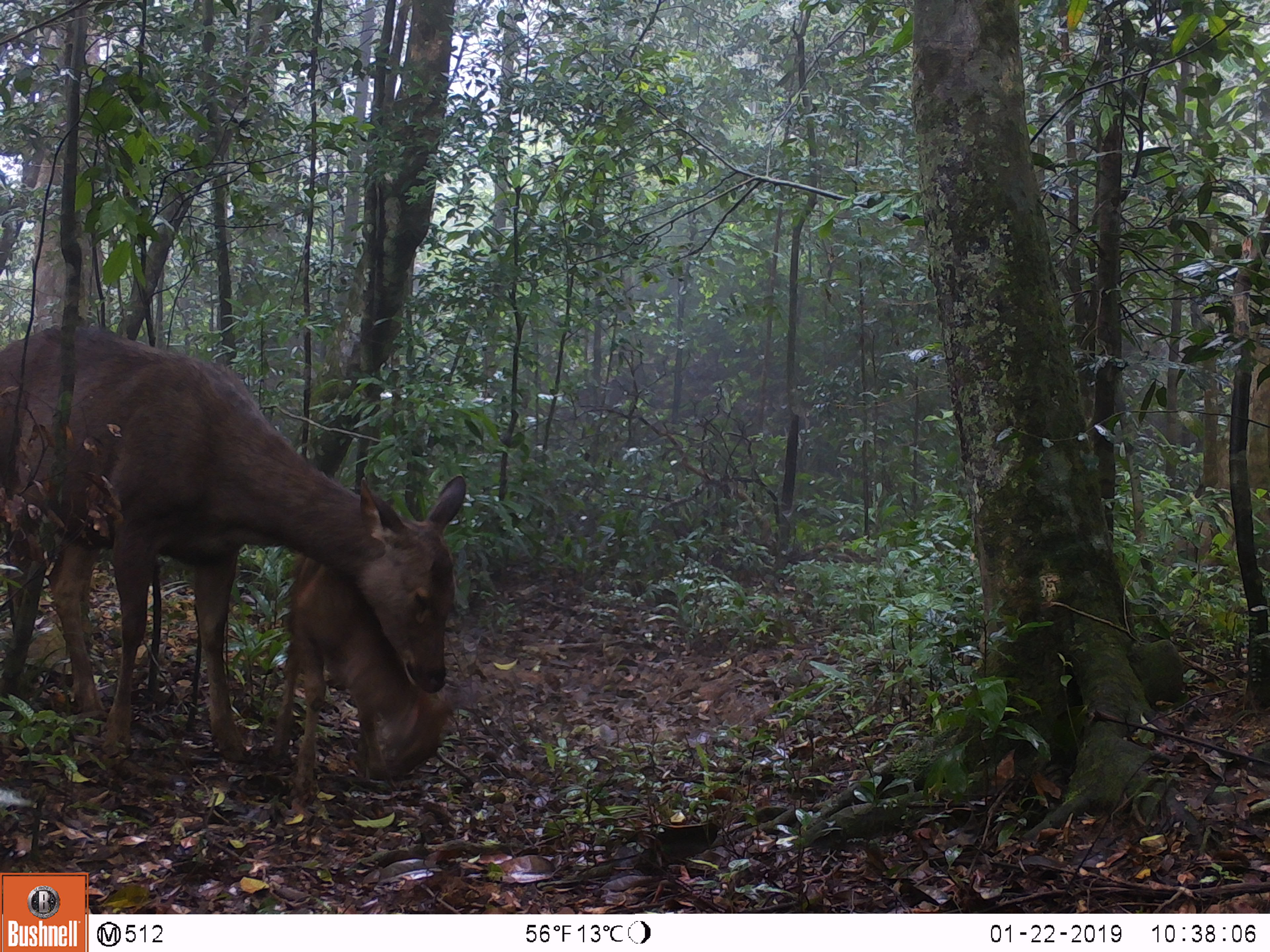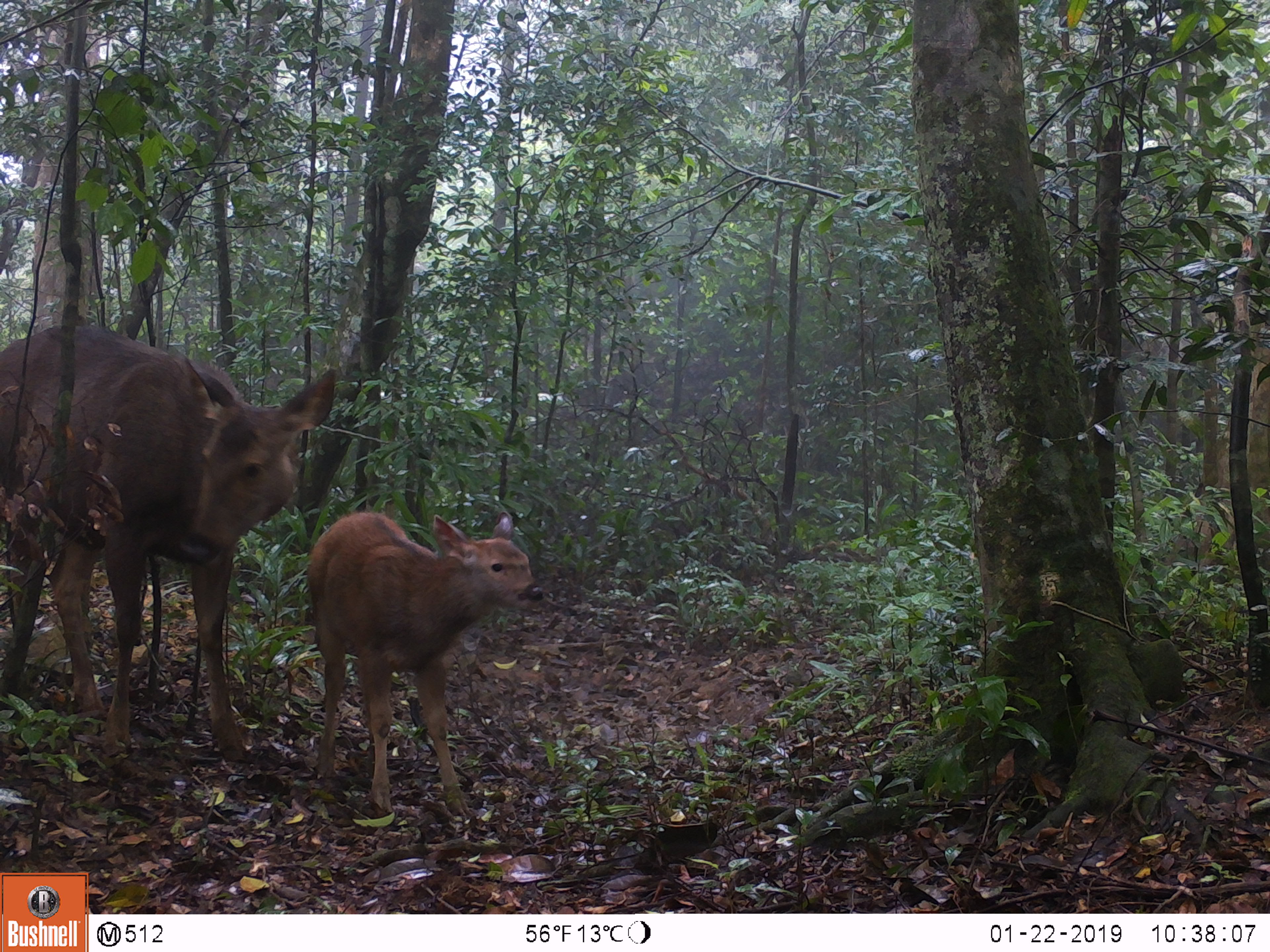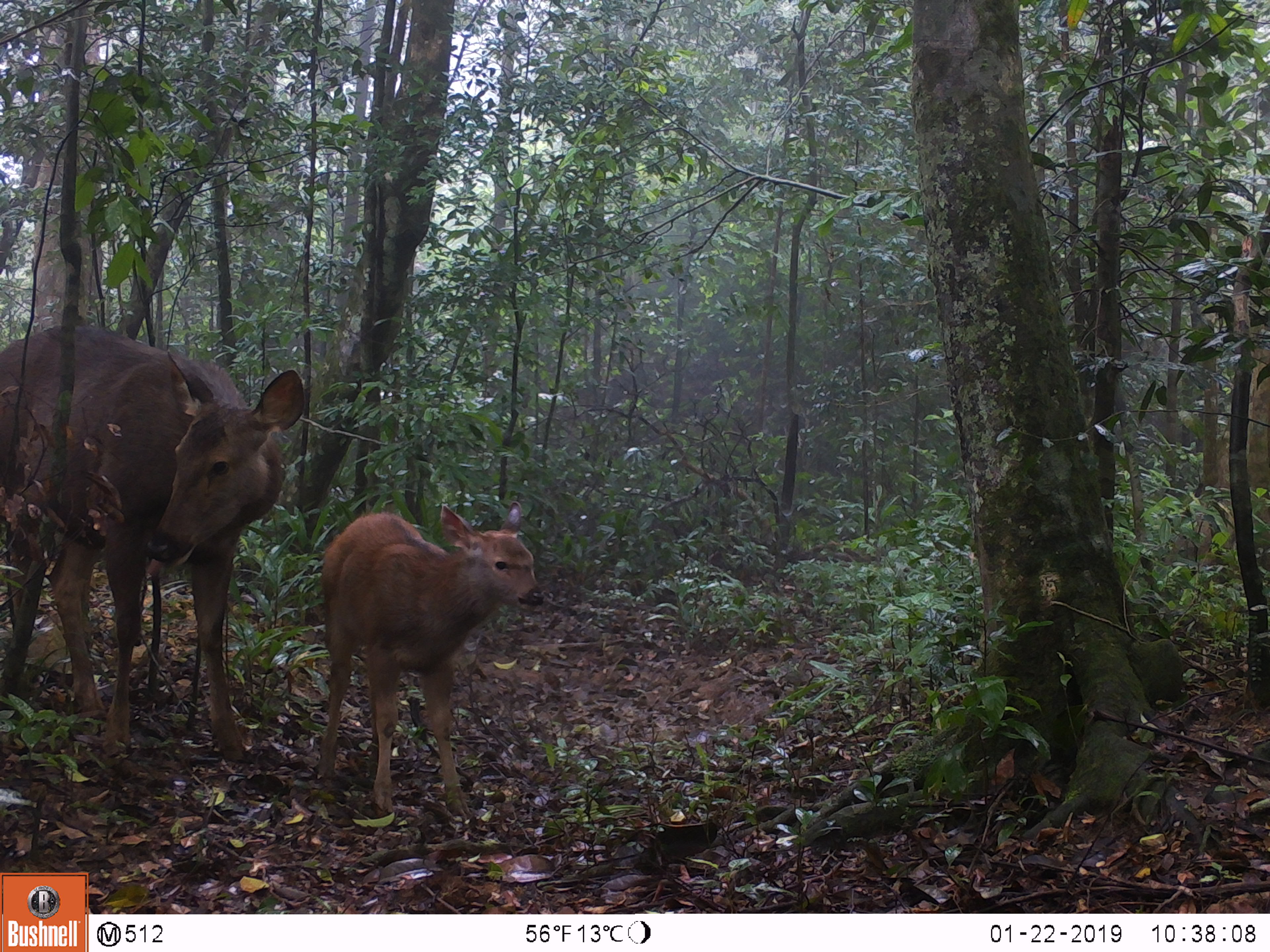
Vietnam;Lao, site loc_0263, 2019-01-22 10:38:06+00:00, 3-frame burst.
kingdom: Animalia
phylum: Chordata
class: Mammalia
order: Artiodactyla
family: Cervidae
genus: Rusa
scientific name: Rusa unicolor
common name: sambar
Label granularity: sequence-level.